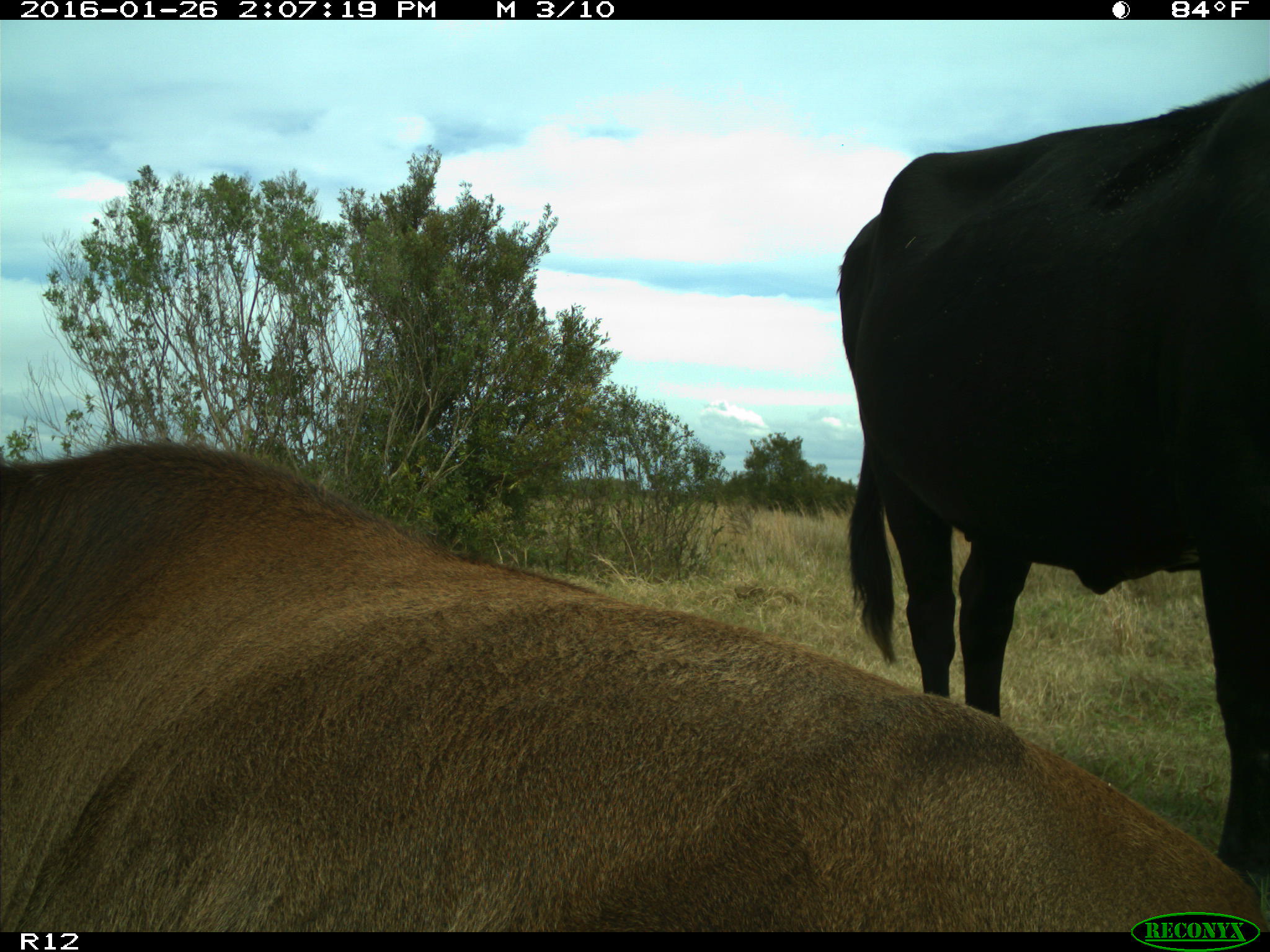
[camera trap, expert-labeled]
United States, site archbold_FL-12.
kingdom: Animalia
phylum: Chordata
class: Mammalia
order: Artiodactyla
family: Bovidae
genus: Bos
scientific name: Bos taurus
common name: domestic cow